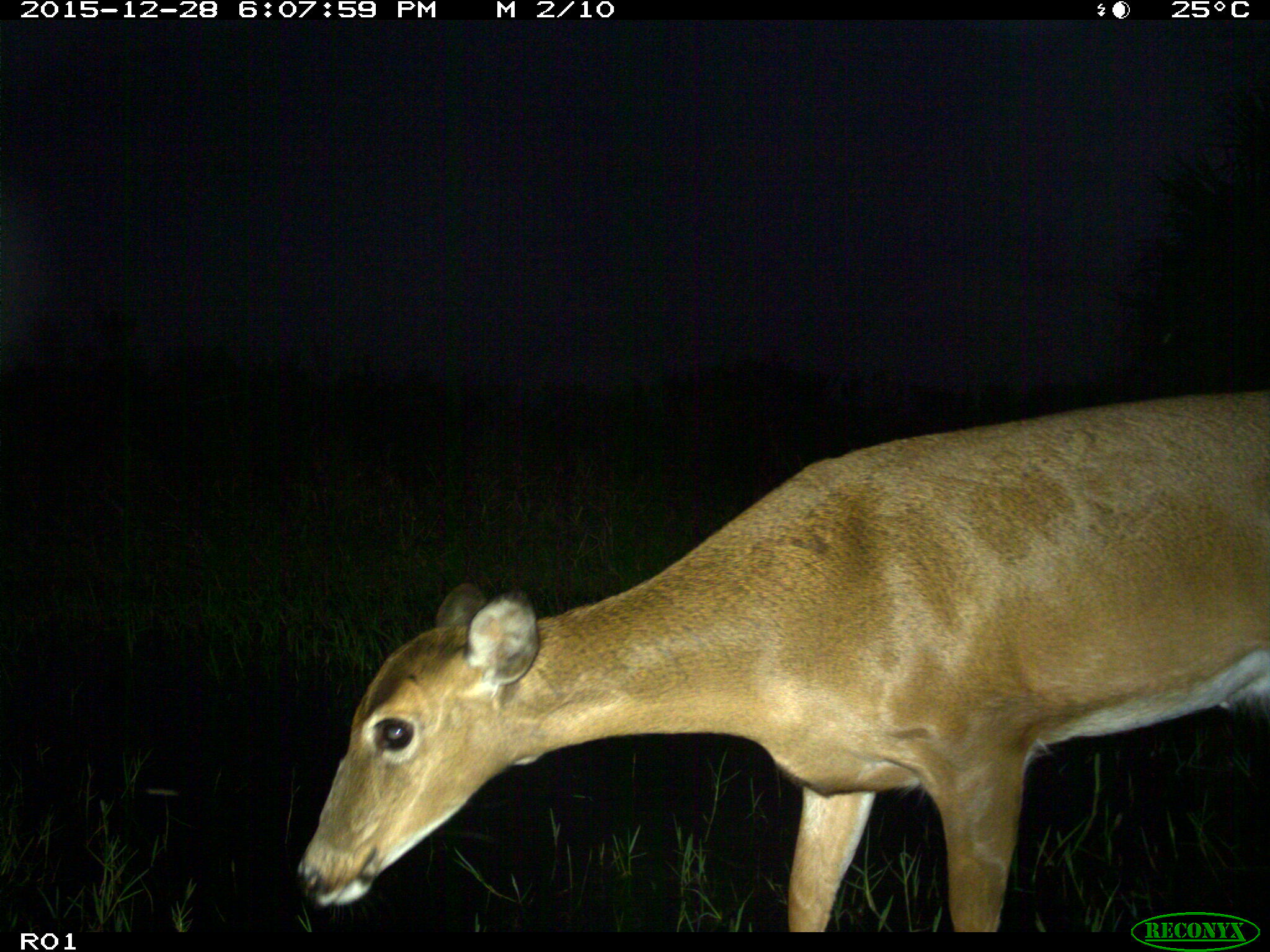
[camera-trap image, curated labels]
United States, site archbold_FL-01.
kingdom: Animalia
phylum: Chordata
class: Mammalia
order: Artiodactyla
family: Cervidae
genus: Odocoileus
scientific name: Odocoileus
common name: deer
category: unidentified deer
Unidentified deer (deer) (Odocoileus).